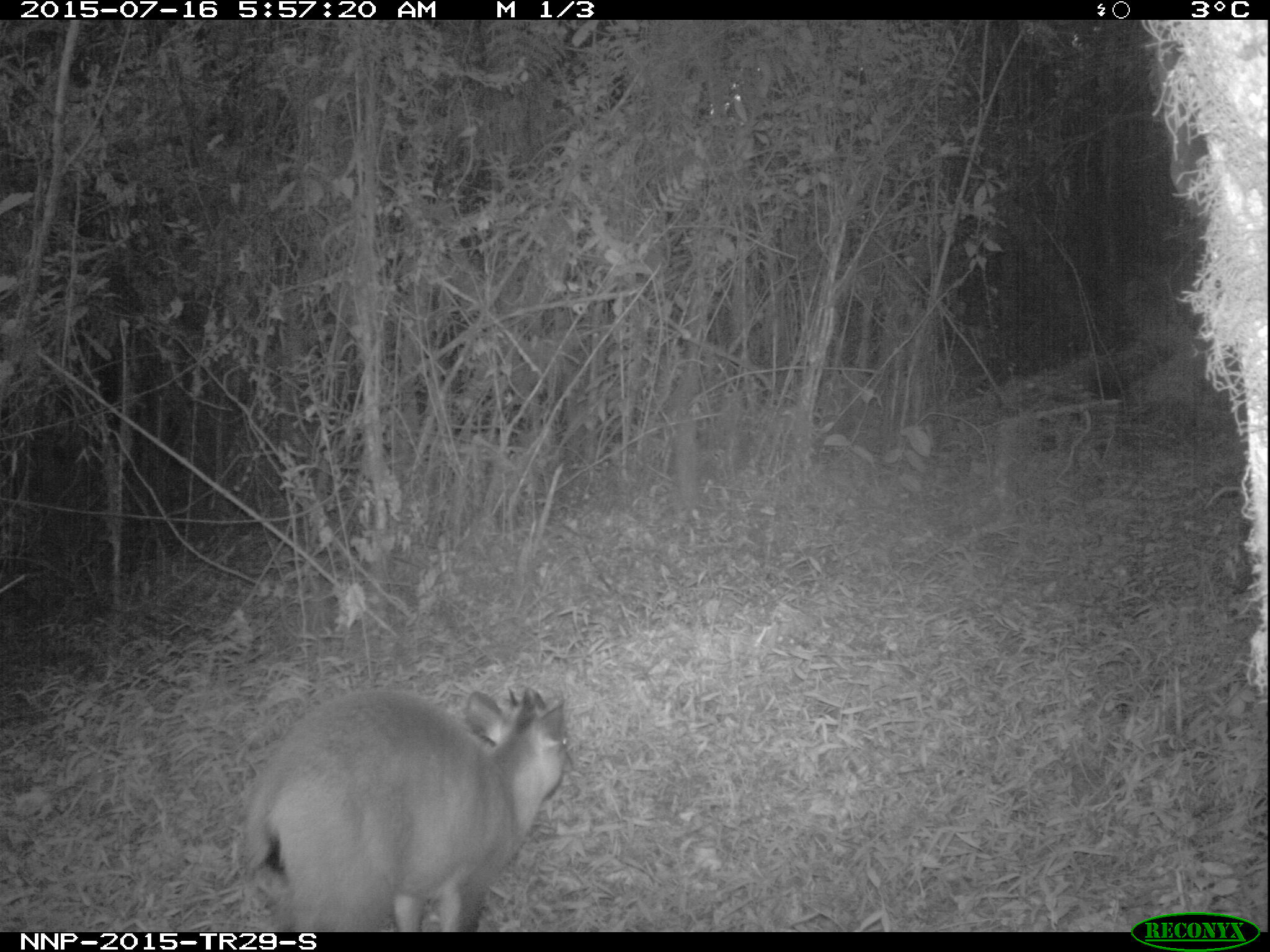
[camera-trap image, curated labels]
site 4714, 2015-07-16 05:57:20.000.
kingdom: Animalia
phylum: Chordata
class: Mammalia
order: Artiodactyla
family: Bovidae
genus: Cephalophus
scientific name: Cephalophus nigrifrons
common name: black-fronted duiker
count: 1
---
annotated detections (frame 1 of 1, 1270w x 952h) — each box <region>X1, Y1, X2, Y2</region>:
cephalophus nigrifrons: <region>230, 684, 571, 929</region>